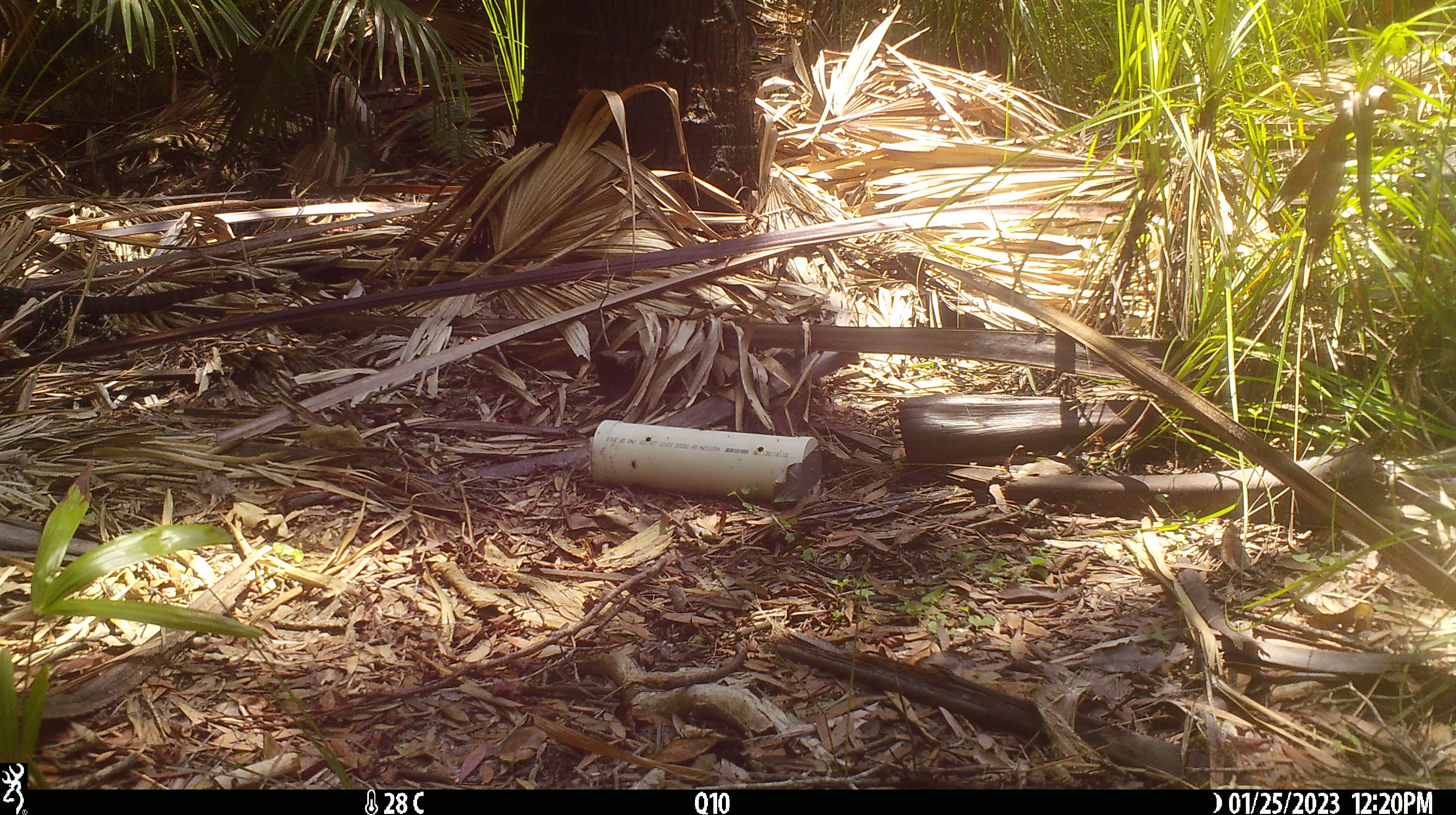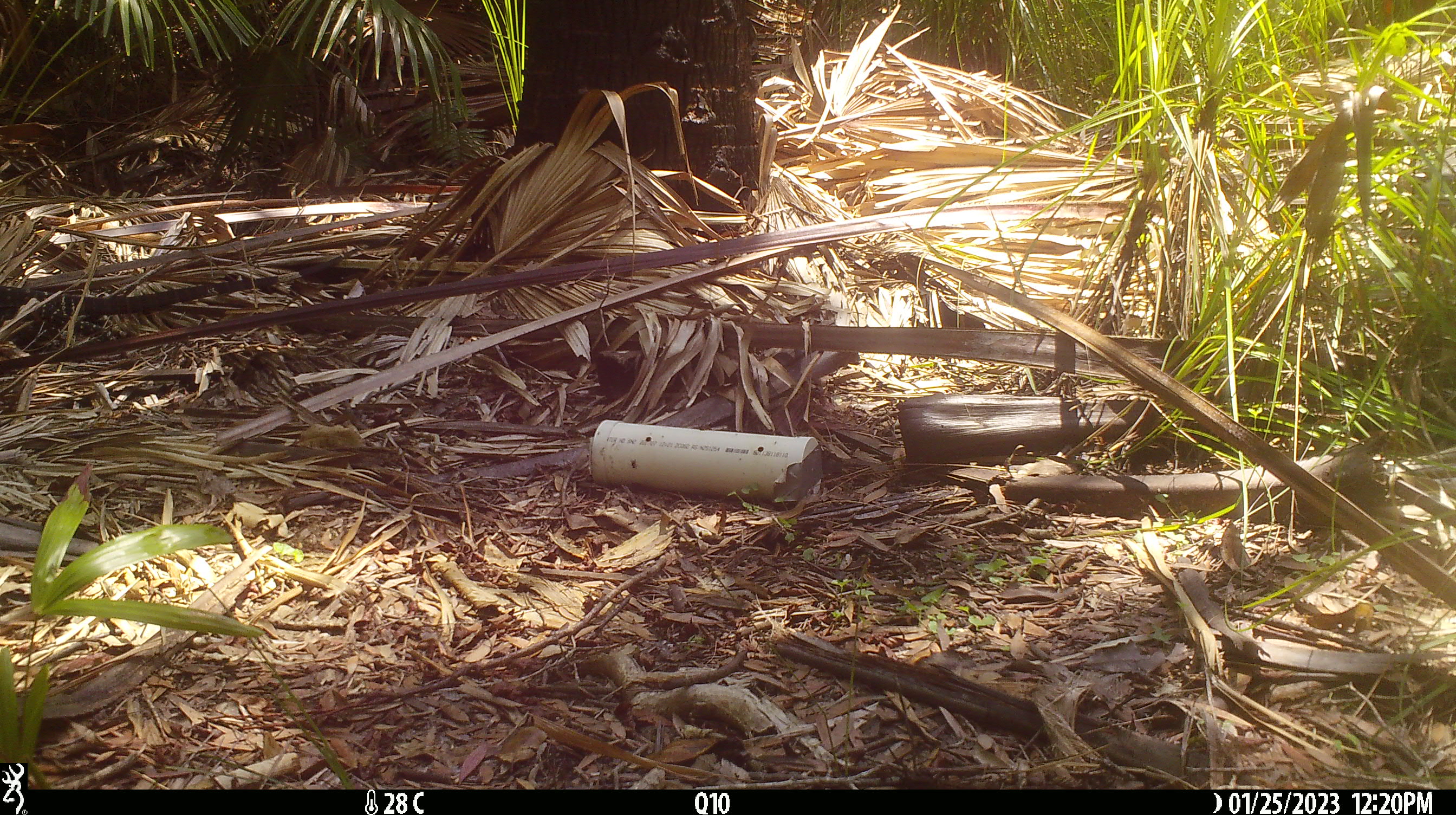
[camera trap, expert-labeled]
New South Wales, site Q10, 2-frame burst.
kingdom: Animalia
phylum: Chordata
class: Reptilia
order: Squamata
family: Varanidae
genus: Varanus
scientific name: Varanus varius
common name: lace monitor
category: goanna